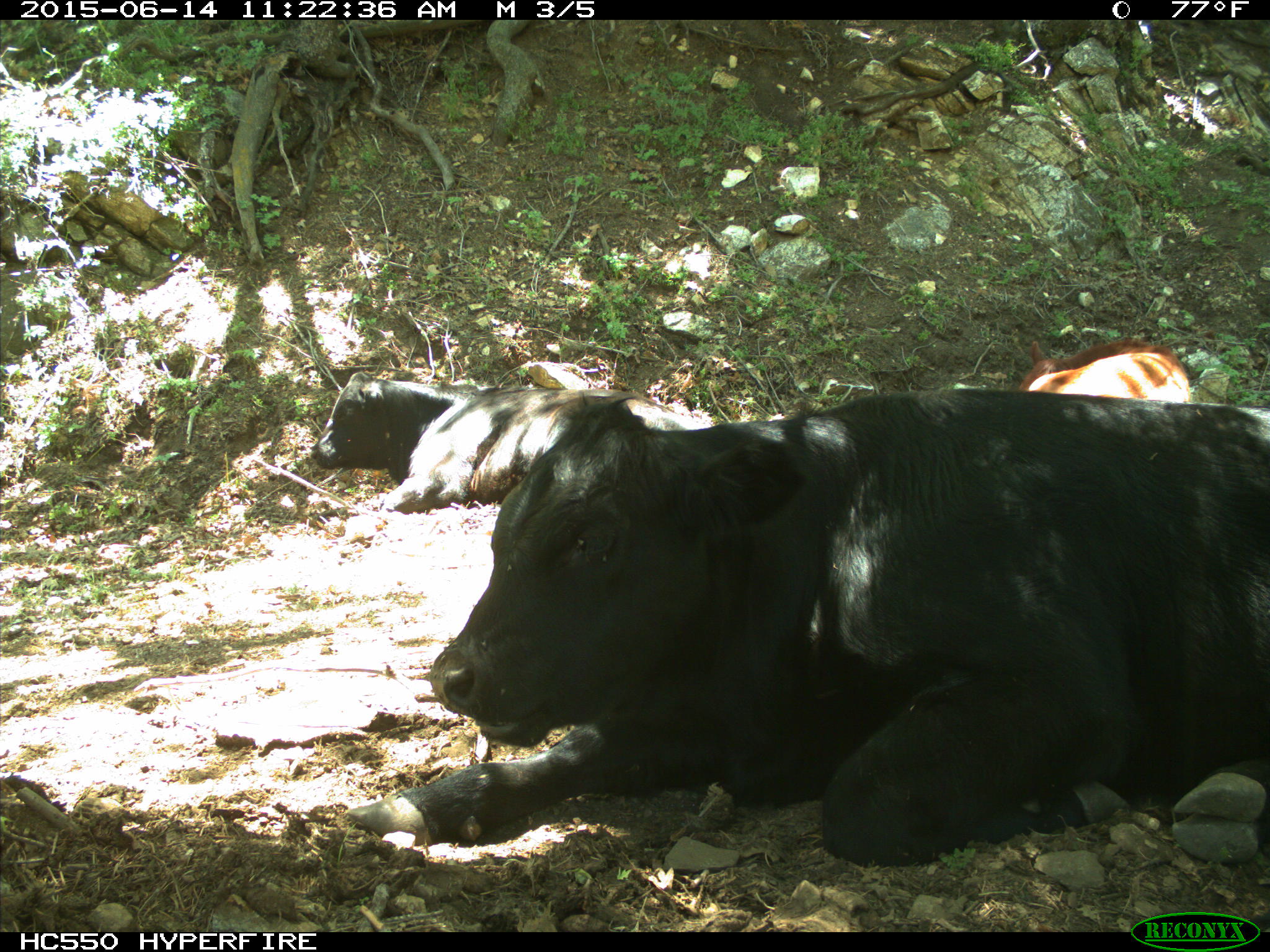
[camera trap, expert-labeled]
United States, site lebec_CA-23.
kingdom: Animalia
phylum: Chordata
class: Mammalia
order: Artiodactyla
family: Bovidae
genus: Bos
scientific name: Bos taurus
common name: domestic cow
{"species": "Bos taurus (domestic cow)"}